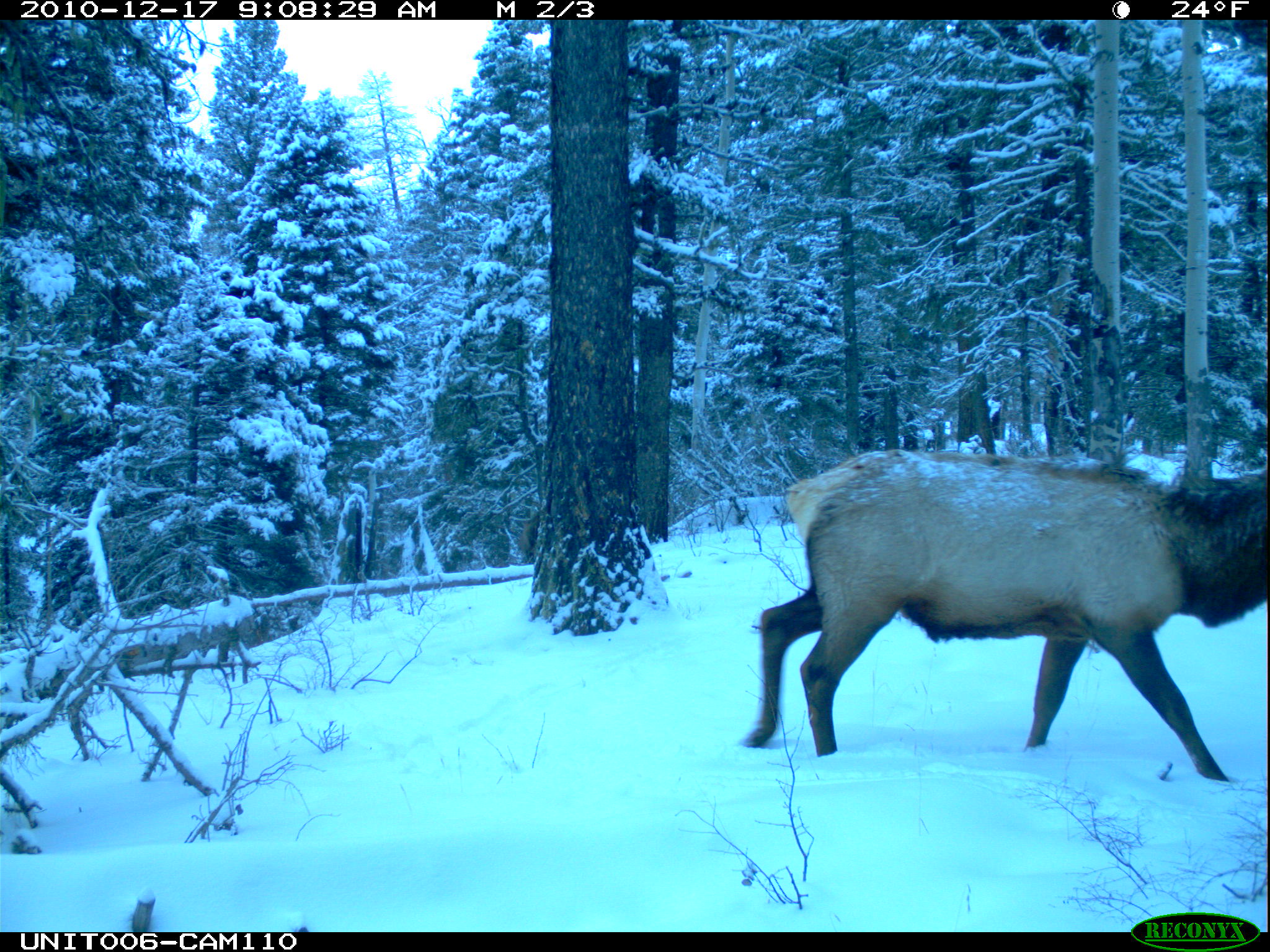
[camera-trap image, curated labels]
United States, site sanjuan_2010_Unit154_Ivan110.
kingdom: Animalia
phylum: Chordata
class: Mammalia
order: Artiodactyla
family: Cervidae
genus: Cervus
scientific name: Cervus elaphus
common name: red deer